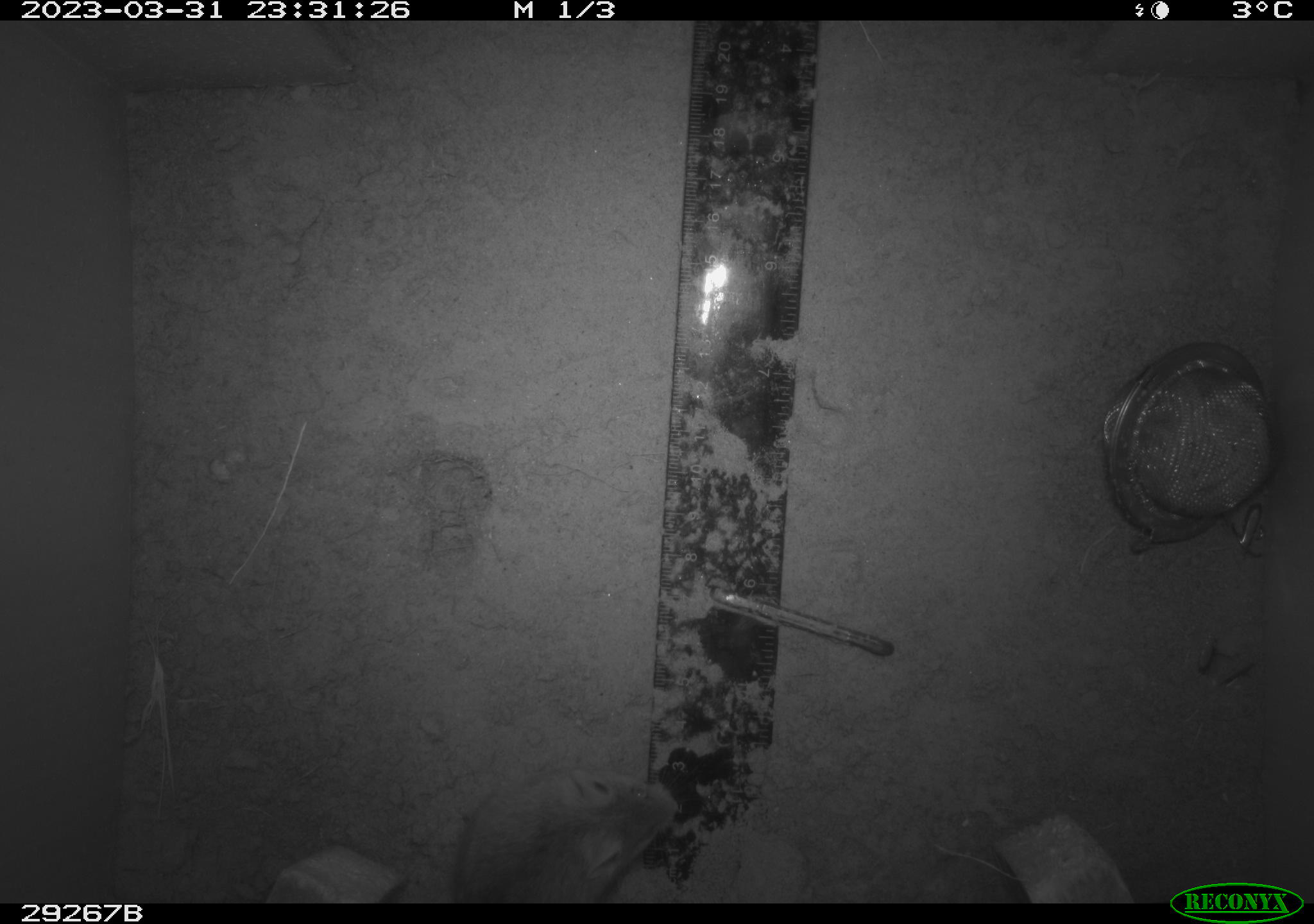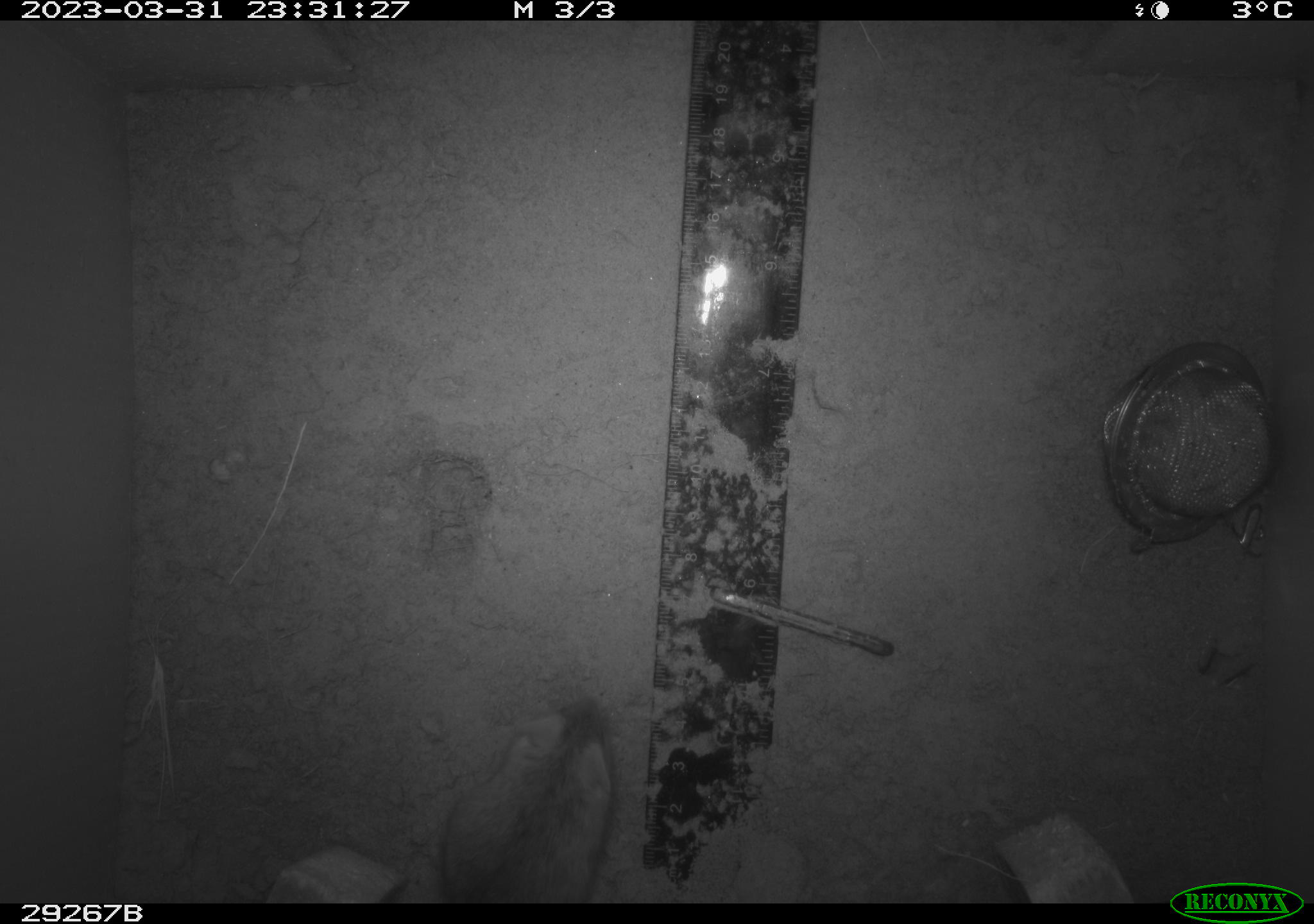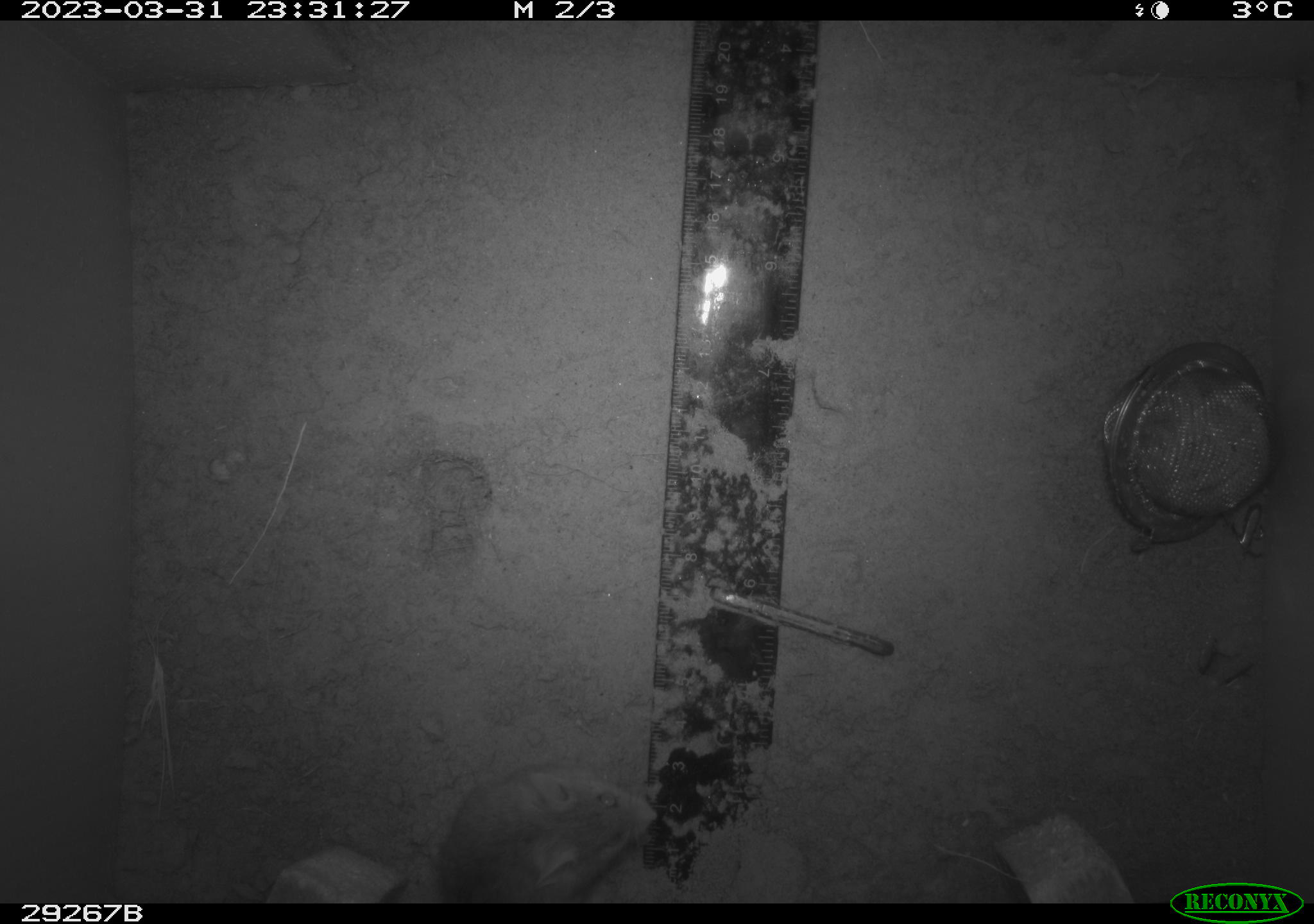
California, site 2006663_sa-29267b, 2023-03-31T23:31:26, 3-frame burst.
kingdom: Animalia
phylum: Chordata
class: Mammalia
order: Rodentia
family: Cricetidae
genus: Peromyscus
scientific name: Peromyscus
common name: deer mice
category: peromyscus species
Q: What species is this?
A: Peromyscus species (deer mice) (Peromyscus).